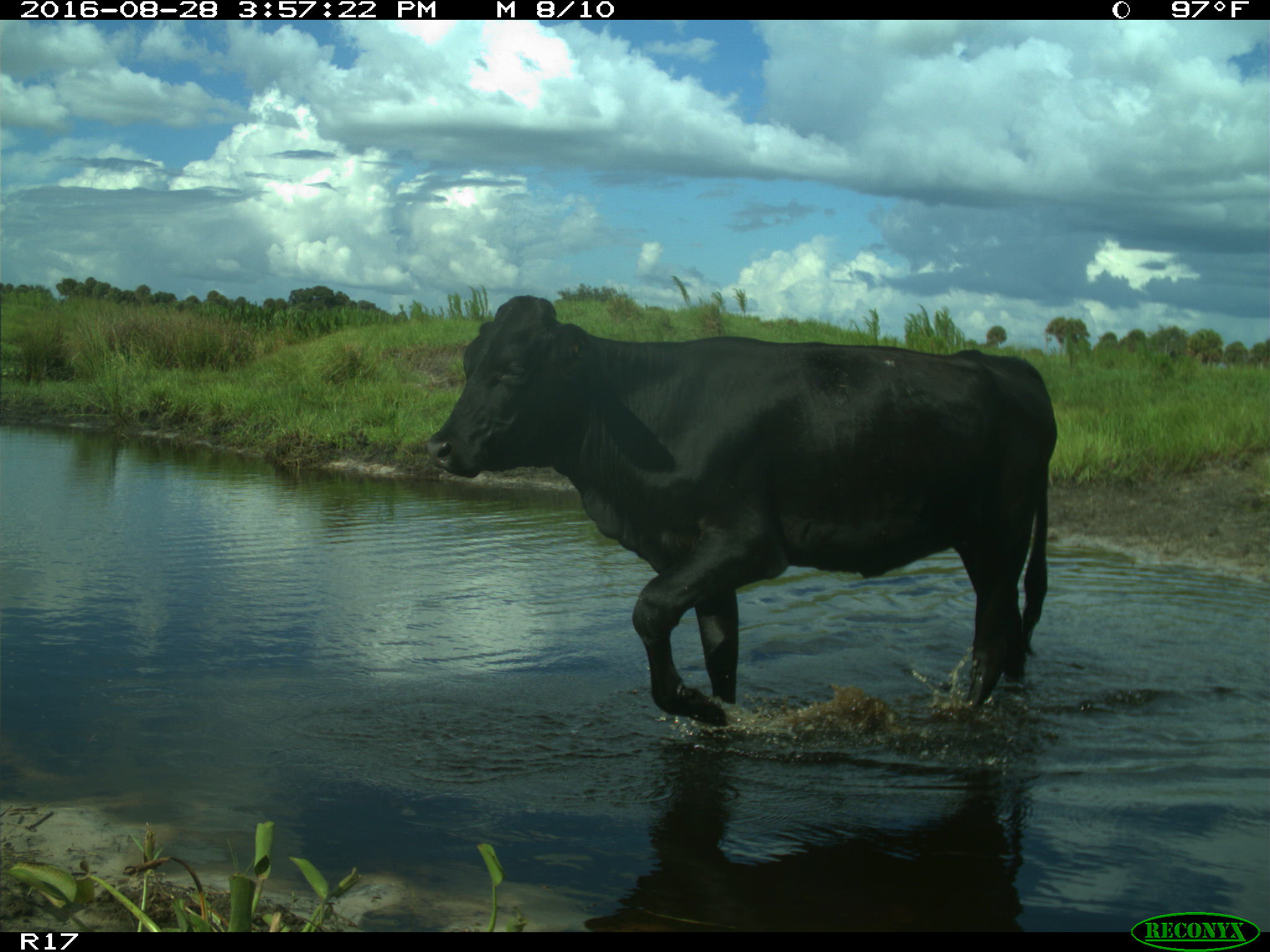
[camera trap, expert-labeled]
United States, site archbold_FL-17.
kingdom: Animalia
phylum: Chordata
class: Mammalia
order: Artiodactyla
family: Bovidae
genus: Bos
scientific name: Bos taurus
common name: domestic cow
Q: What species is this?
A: Bos taurus (domestic cow).